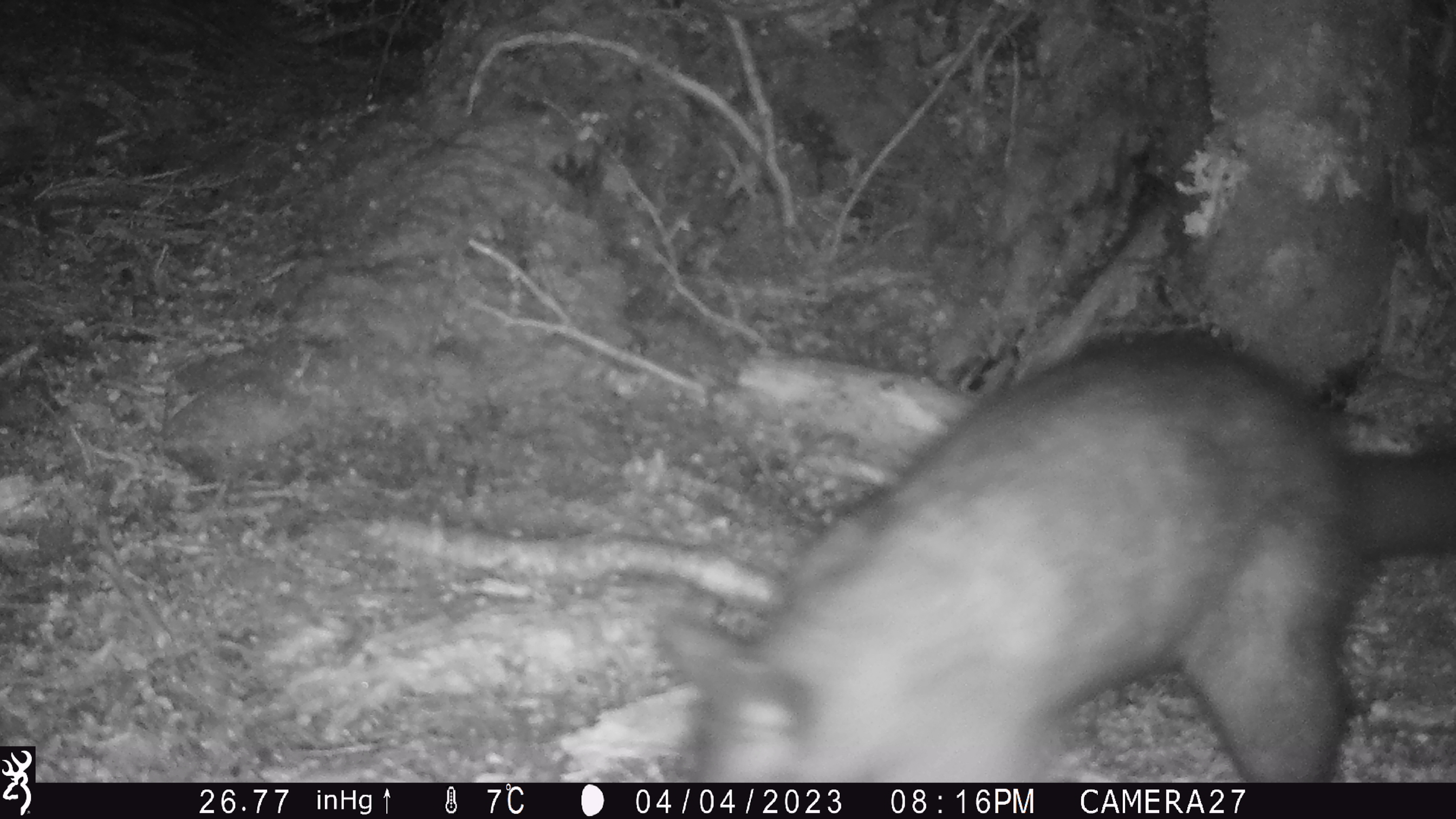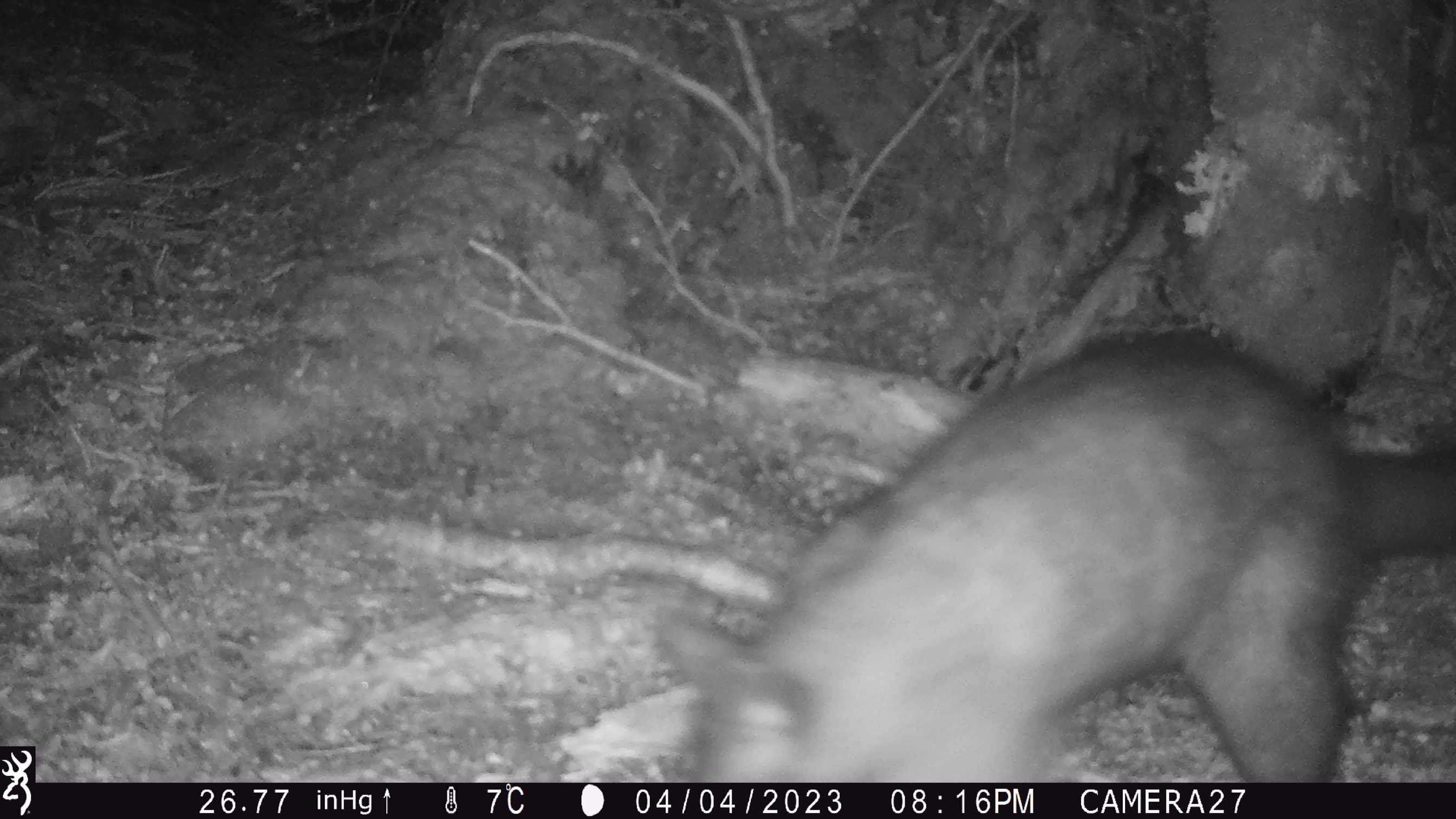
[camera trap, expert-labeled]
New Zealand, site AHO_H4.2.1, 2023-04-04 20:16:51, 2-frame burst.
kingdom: Animalia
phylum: Chordata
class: Mammalia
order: Diprotodontia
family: Phalangeridae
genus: Trichosurus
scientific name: Trichosurus vulpecula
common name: common brushtail possum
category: possum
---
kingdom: Animalia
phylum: Chordata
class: Mammalia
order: Carnivora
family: Mustelidae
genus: Mustela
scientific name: Mustela erminea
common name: stoat